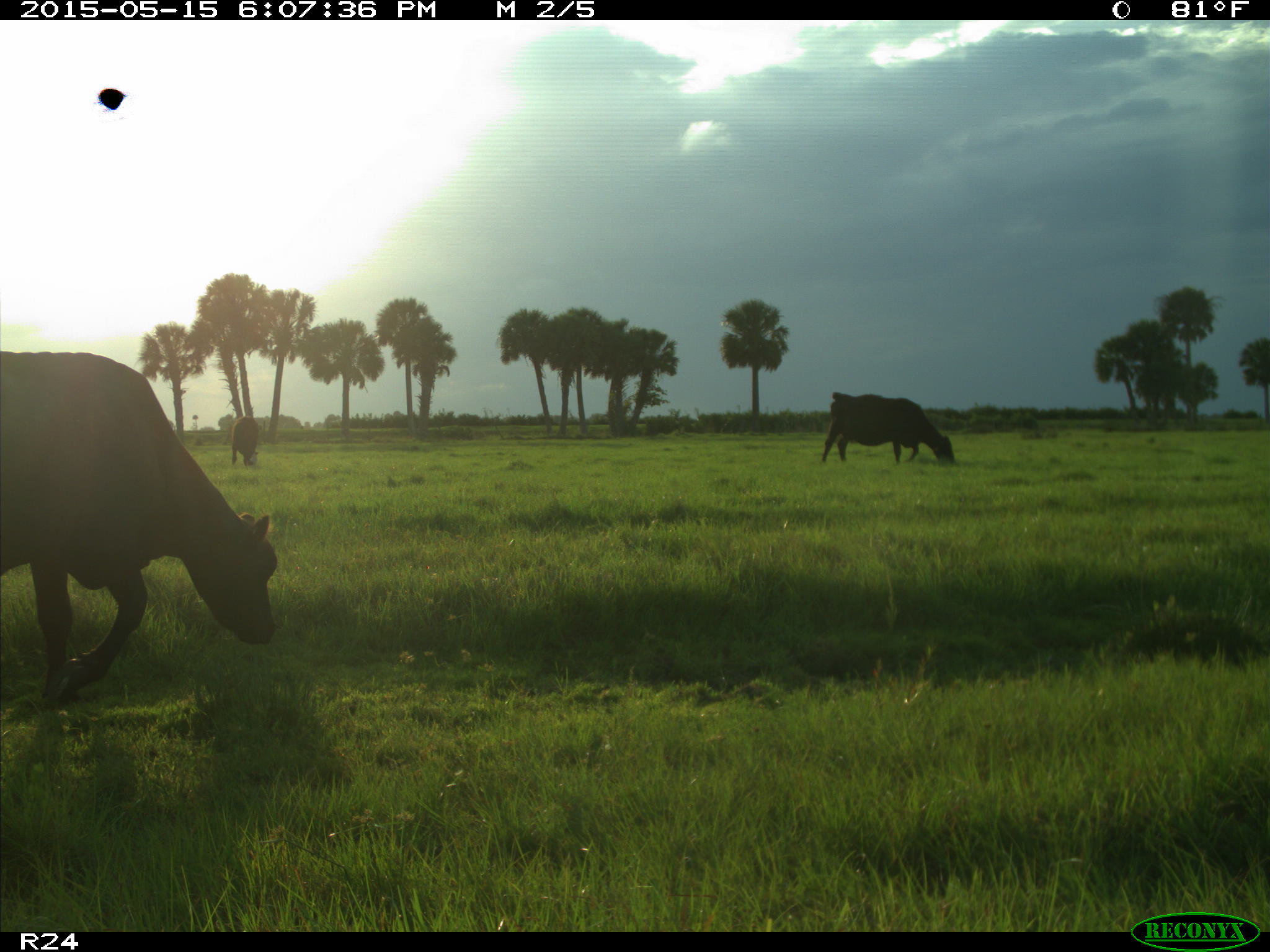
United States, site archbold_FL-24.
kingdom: Animalia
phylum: Chordata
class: Mammalia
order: Artiodactyla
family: Bovidae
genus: Bos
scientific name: Bos taurus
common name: domestic cow